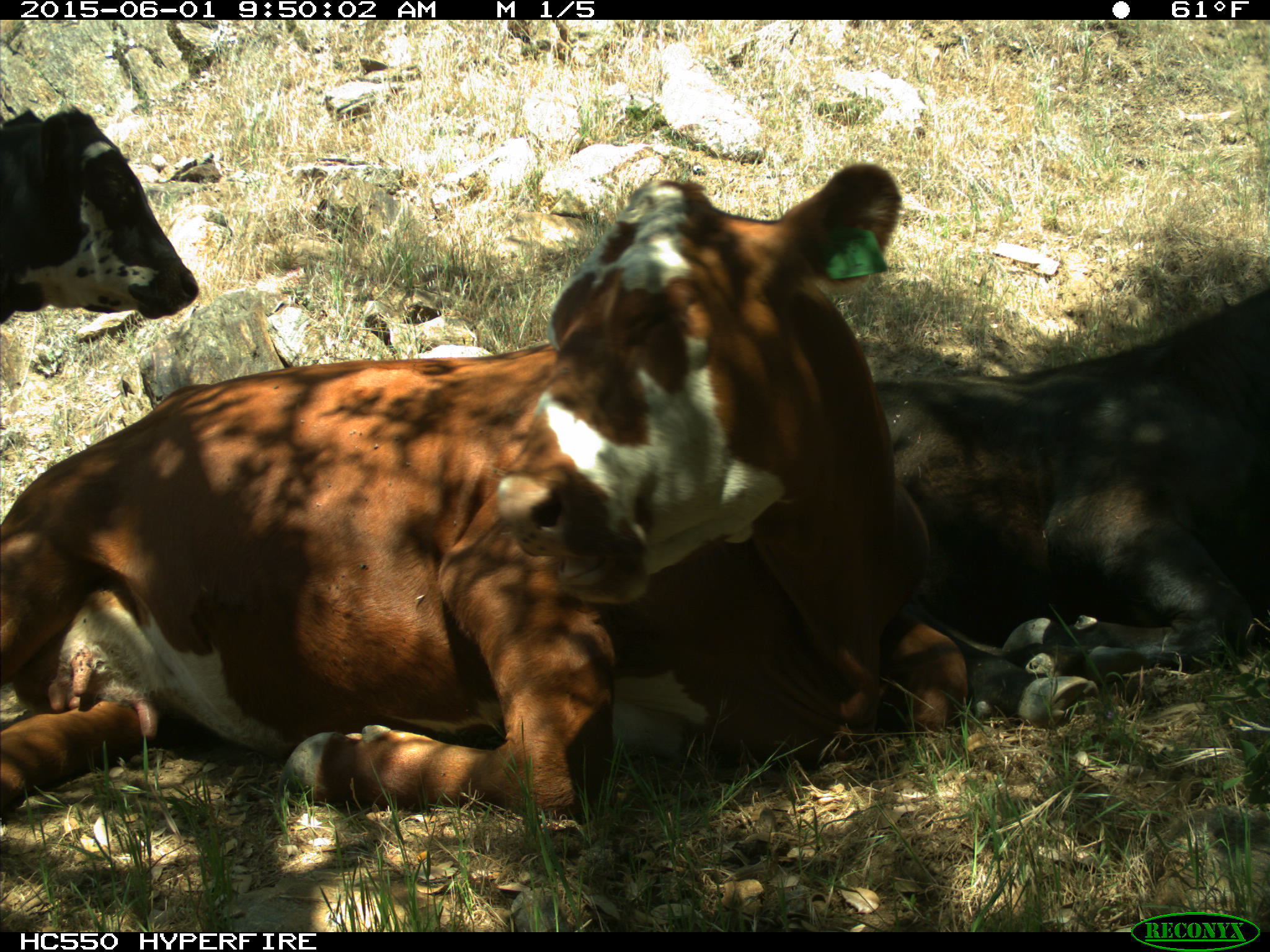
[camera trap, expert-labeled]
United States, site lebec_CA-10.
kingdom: Animalia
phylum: Chordata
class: Mammalia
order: Artiodactyla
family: Bovidae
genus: Bos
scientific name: Bos taurus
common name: domestic cow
Bos taurus (domestic cow).